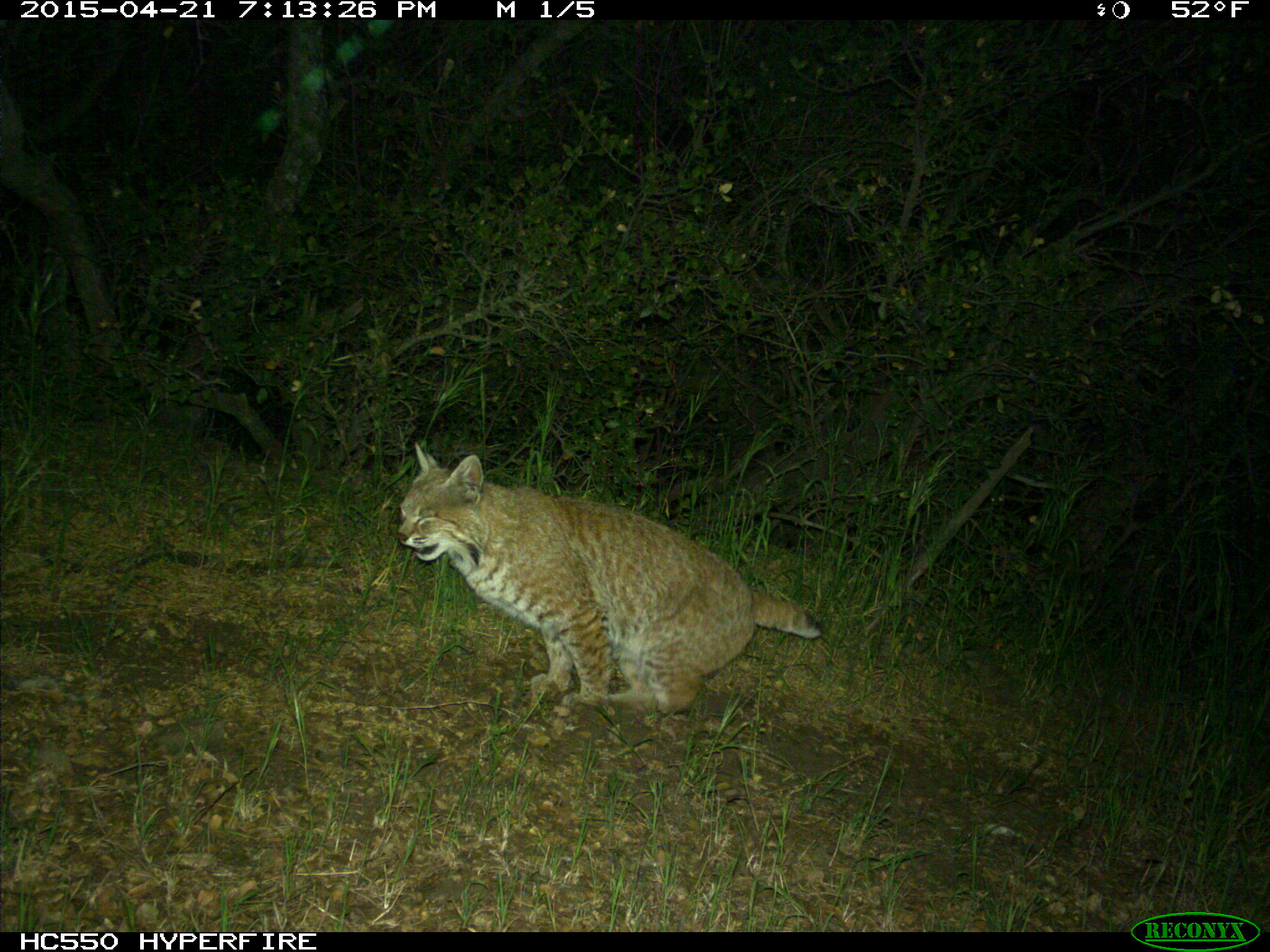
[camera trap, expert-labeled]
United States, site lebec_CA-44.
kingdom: Animalia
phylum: Chordata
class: Mammalia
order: Carnivora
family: Felidae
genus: Lynx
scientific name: Lynx rufus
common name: bobcat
Lynx rufus (bobcat).